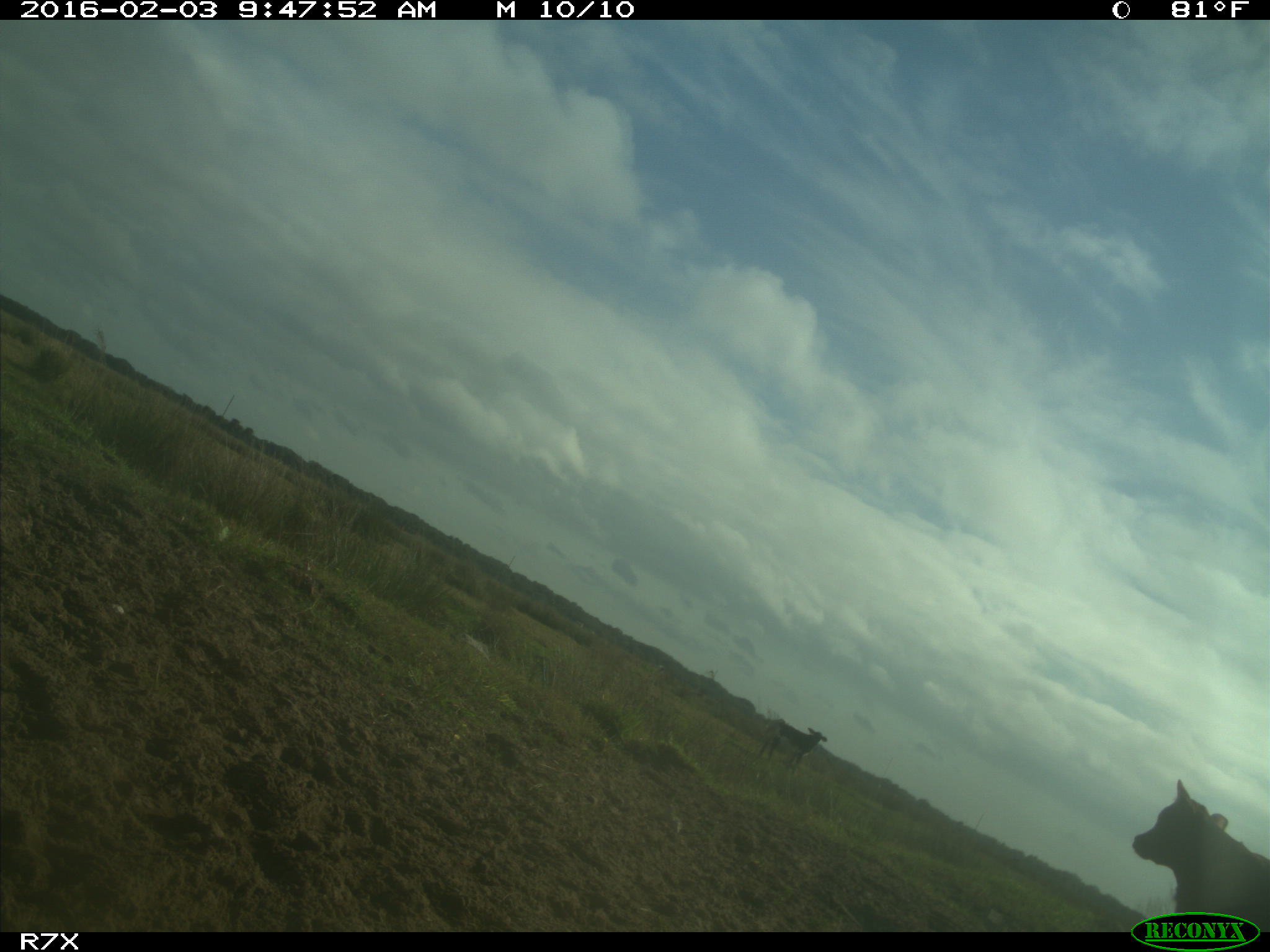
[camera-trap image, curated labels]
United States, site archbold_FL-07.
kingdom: Animalia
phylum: Chordata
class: Mammalia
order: Artiodactyla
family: Bovidae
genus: Bos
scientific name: Bos taurus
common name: domestic cow